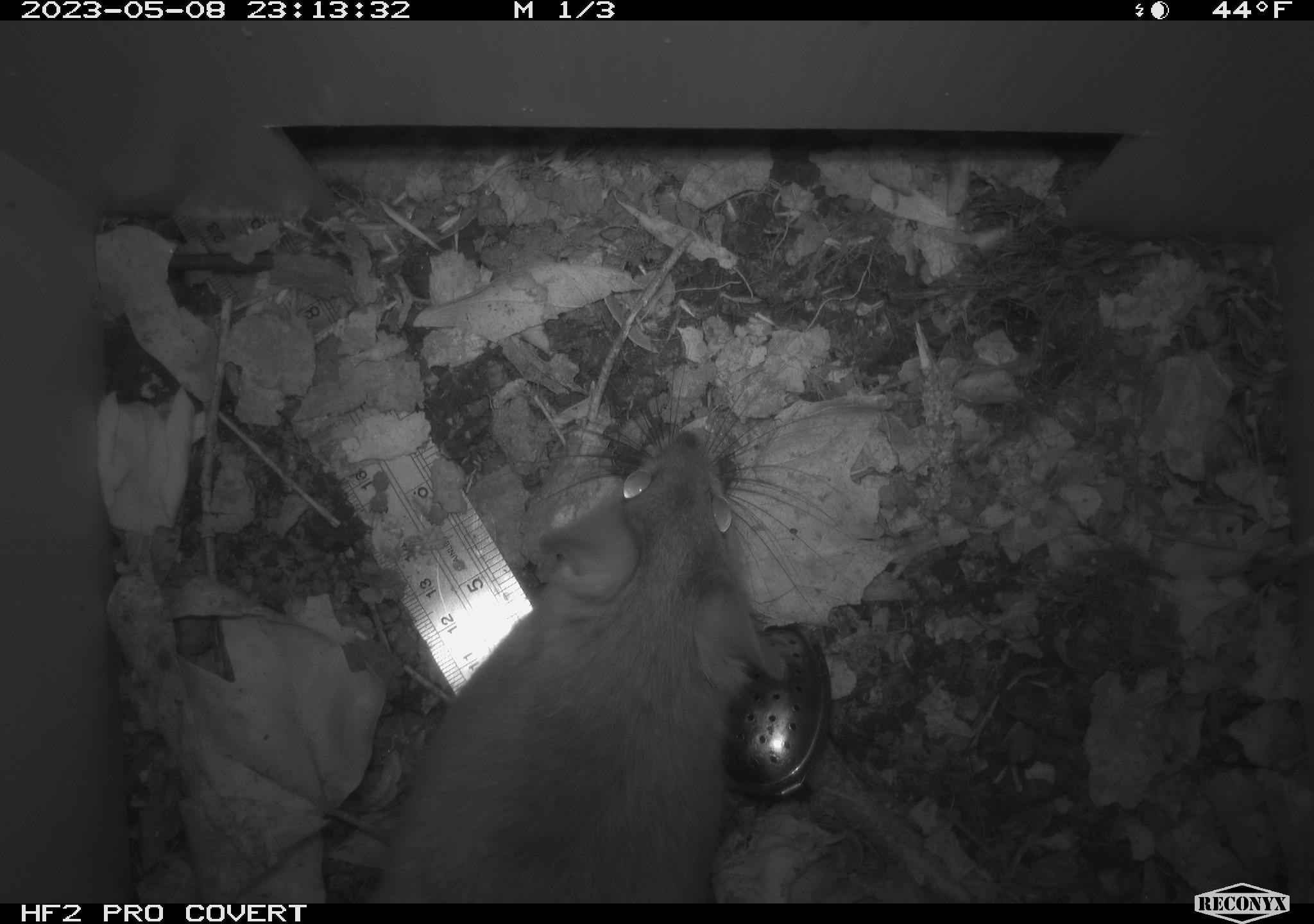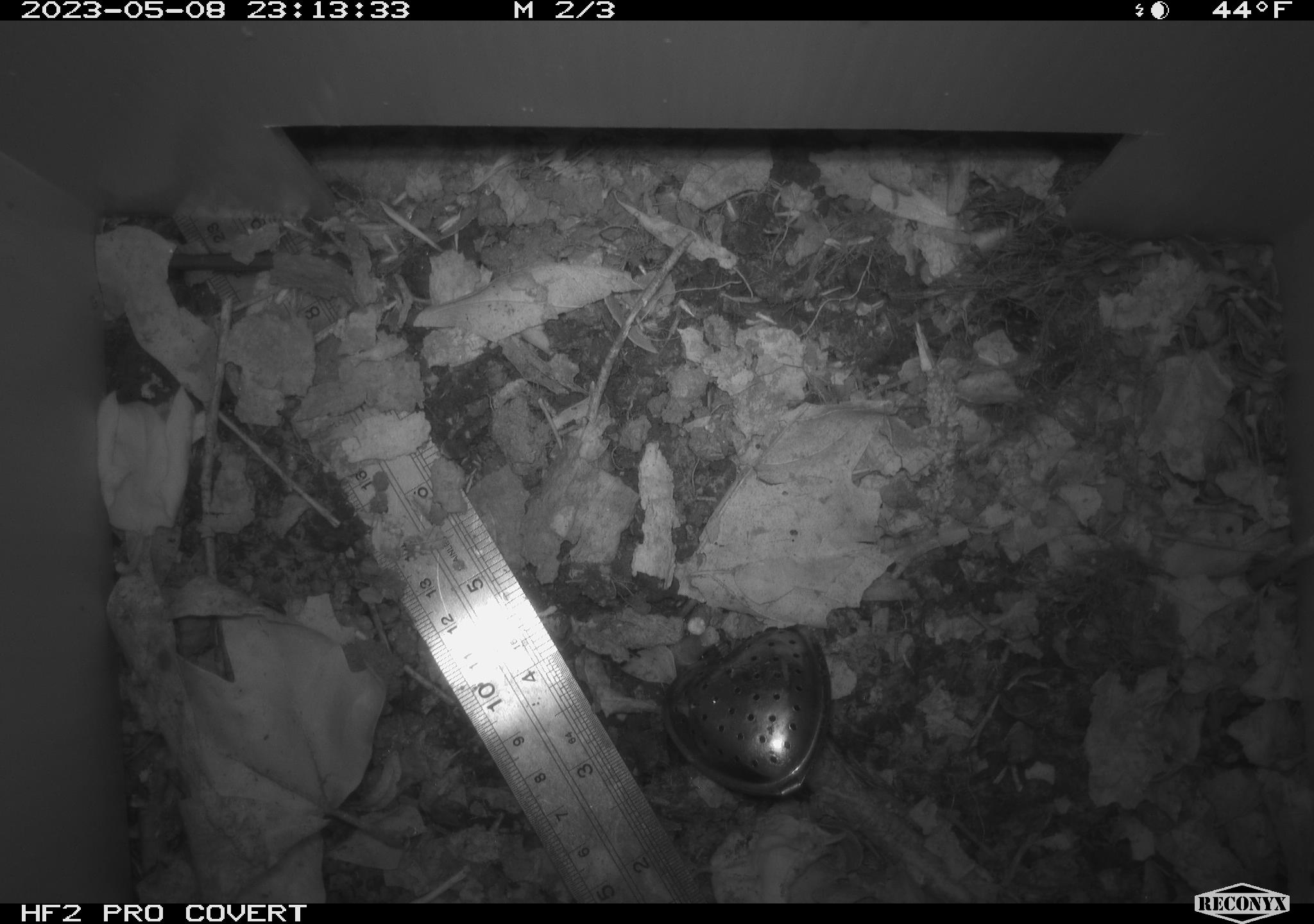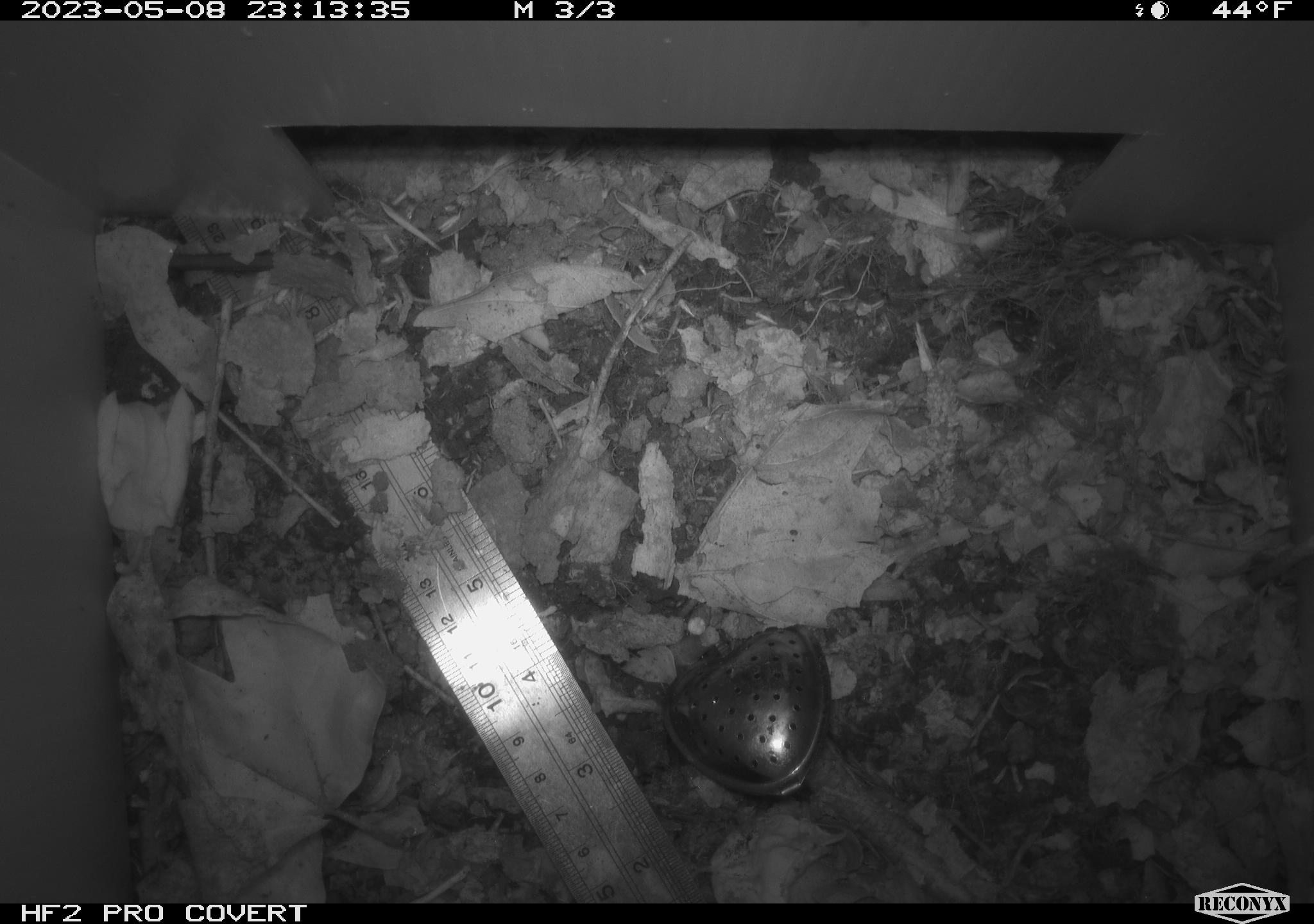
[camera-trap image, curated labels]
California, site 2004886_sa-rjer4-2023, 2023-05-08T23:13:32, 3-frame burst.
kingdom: Animalia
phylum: Chordata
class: Mammalia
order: Rodentia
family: Cricetidae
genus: Neotoma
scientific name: Neotoma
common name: pack rat or woodrat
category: neotoma species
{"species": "neotoma species (pack rat or woodrat) (Neotoma)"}